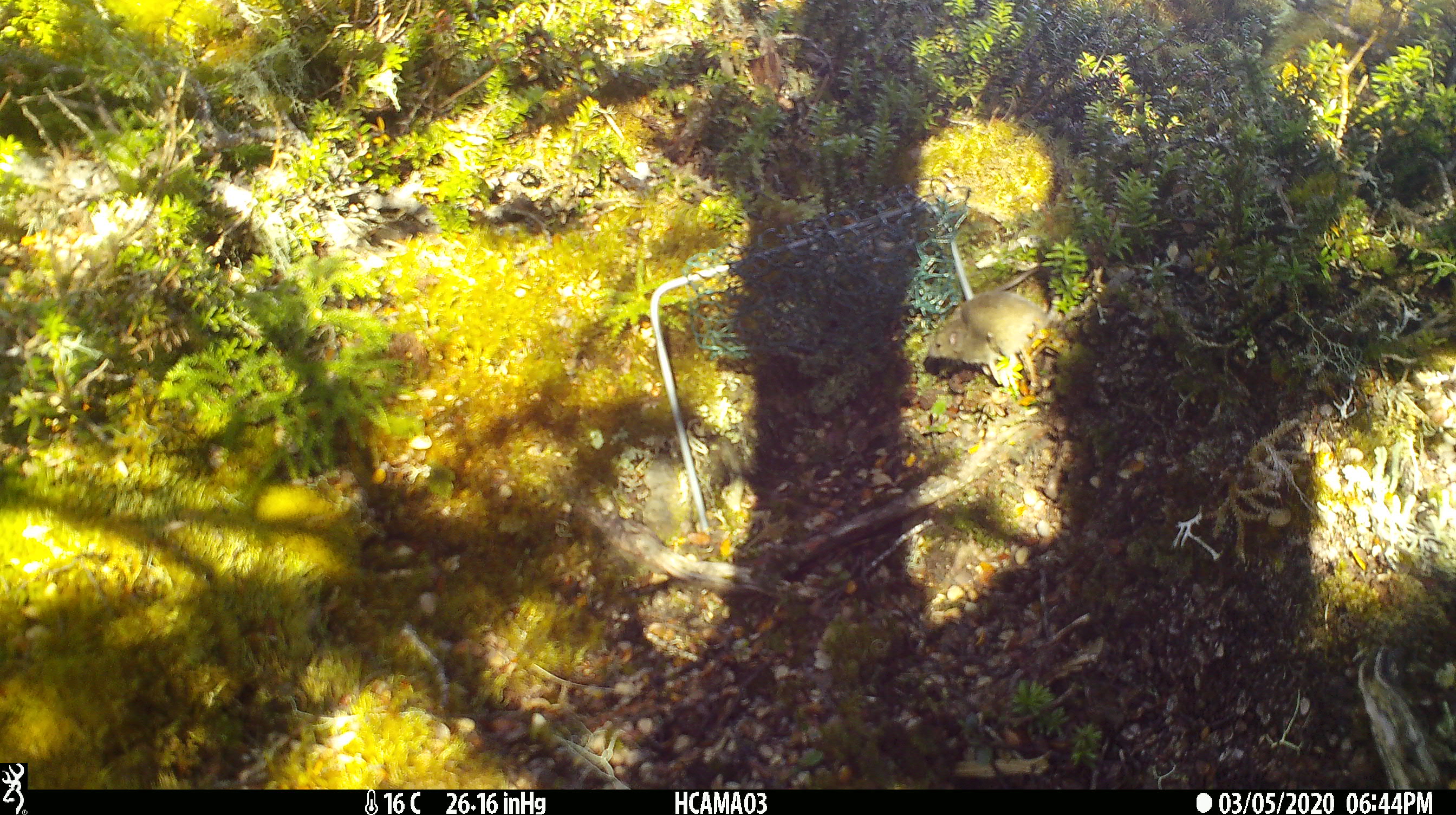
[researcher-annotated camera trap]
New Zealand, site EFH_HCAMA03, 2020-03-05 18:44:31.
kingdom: Animalia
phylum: Chordata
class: Mammalia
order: Rodentia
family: Muridae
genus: Mus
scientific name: Mus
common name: mouse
Mouse (Mus).